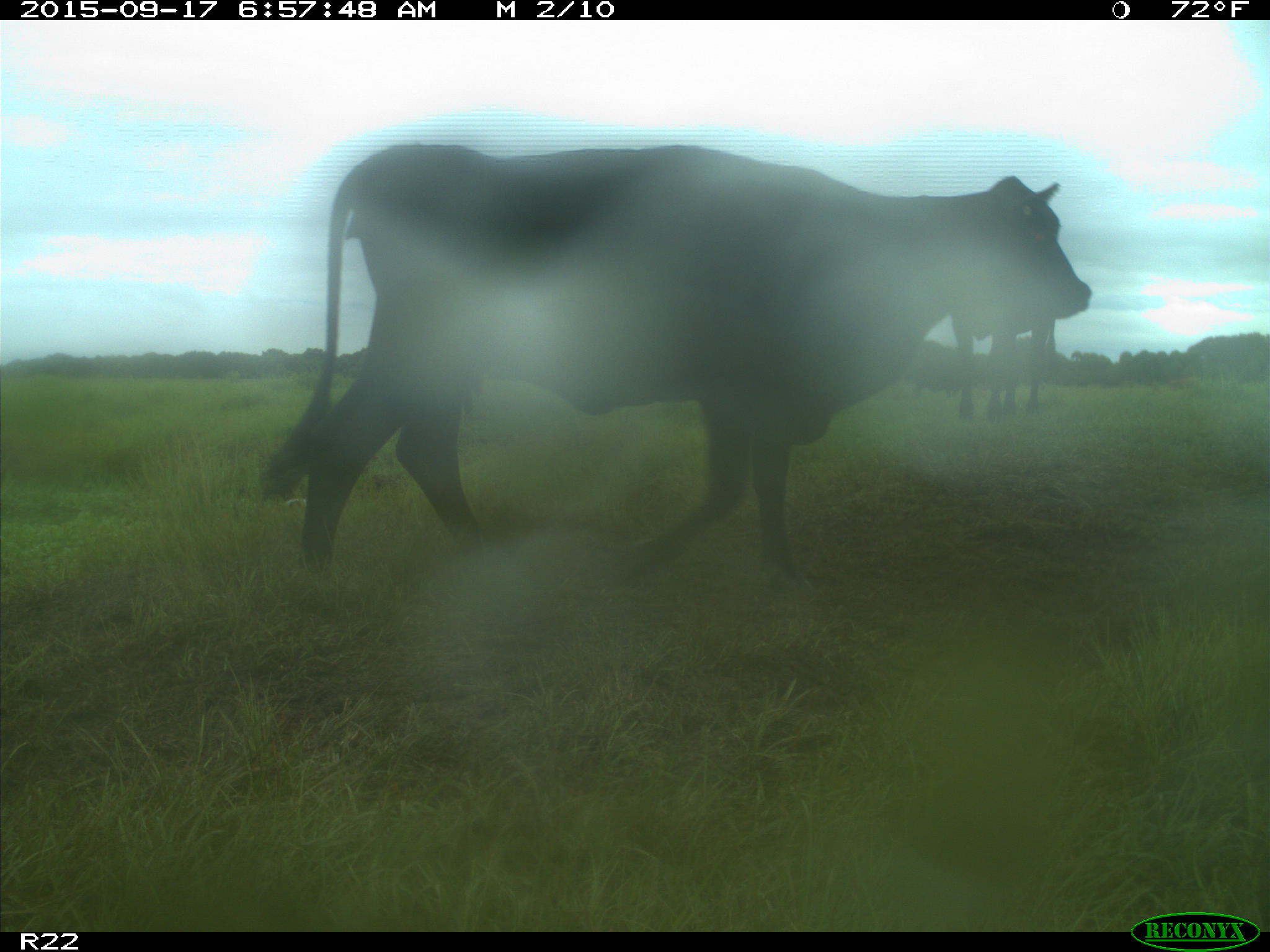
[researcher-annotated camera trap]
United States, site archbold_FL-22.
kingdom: Animalia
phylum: Chordata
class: Mammalia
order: Artiodactyla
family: Bovidae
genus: Bos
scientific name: Bos taurus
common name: domestic cow